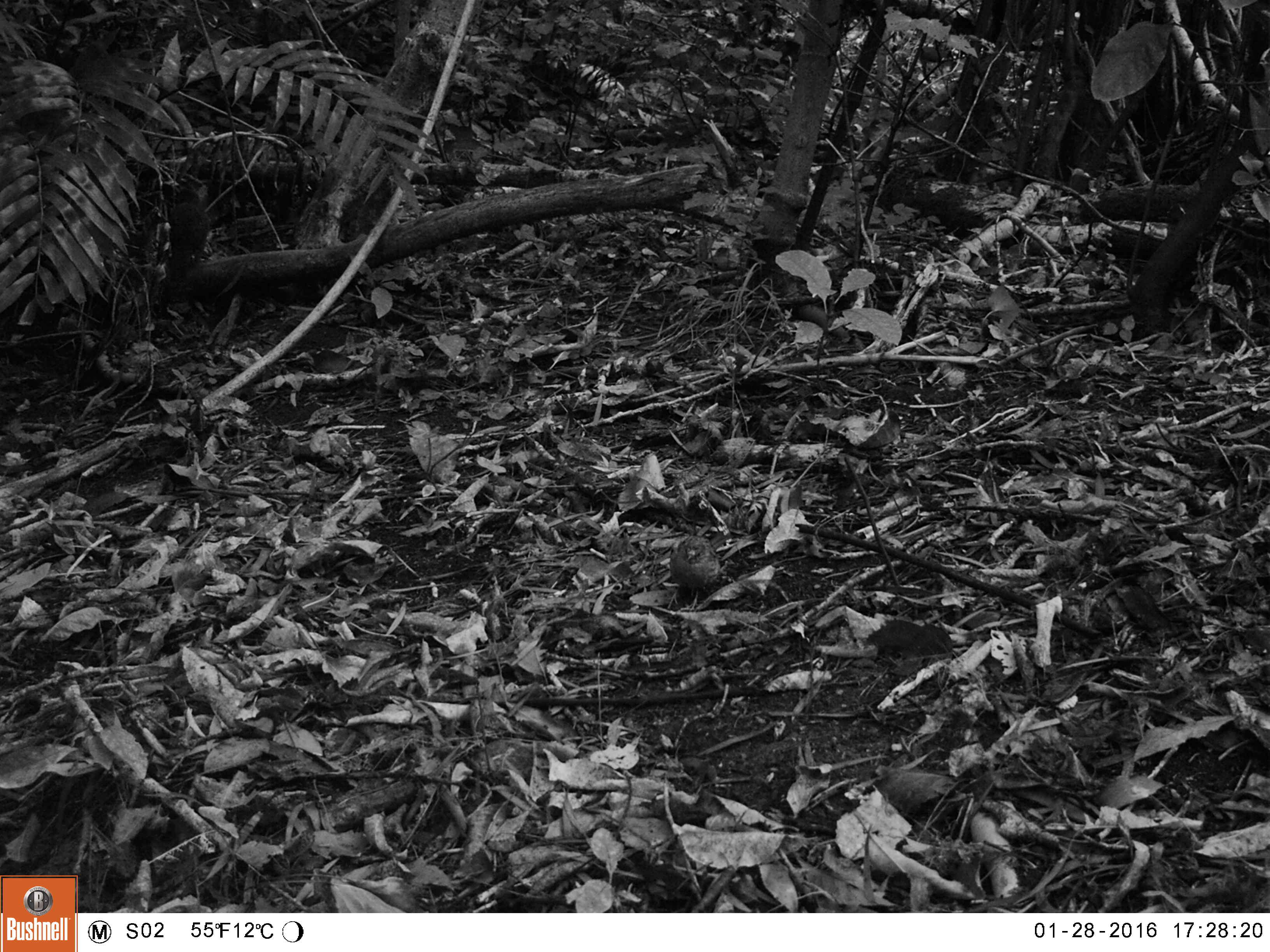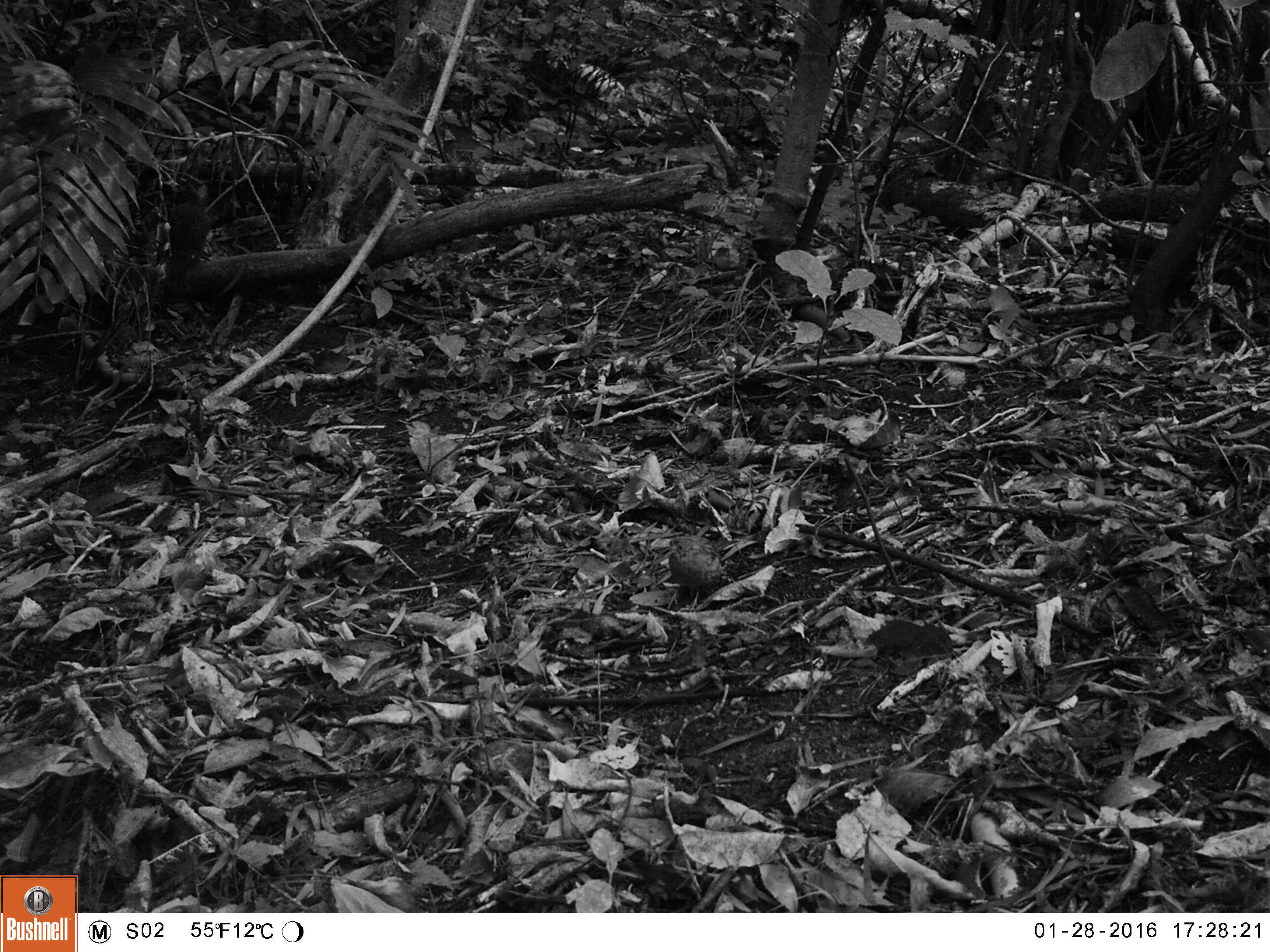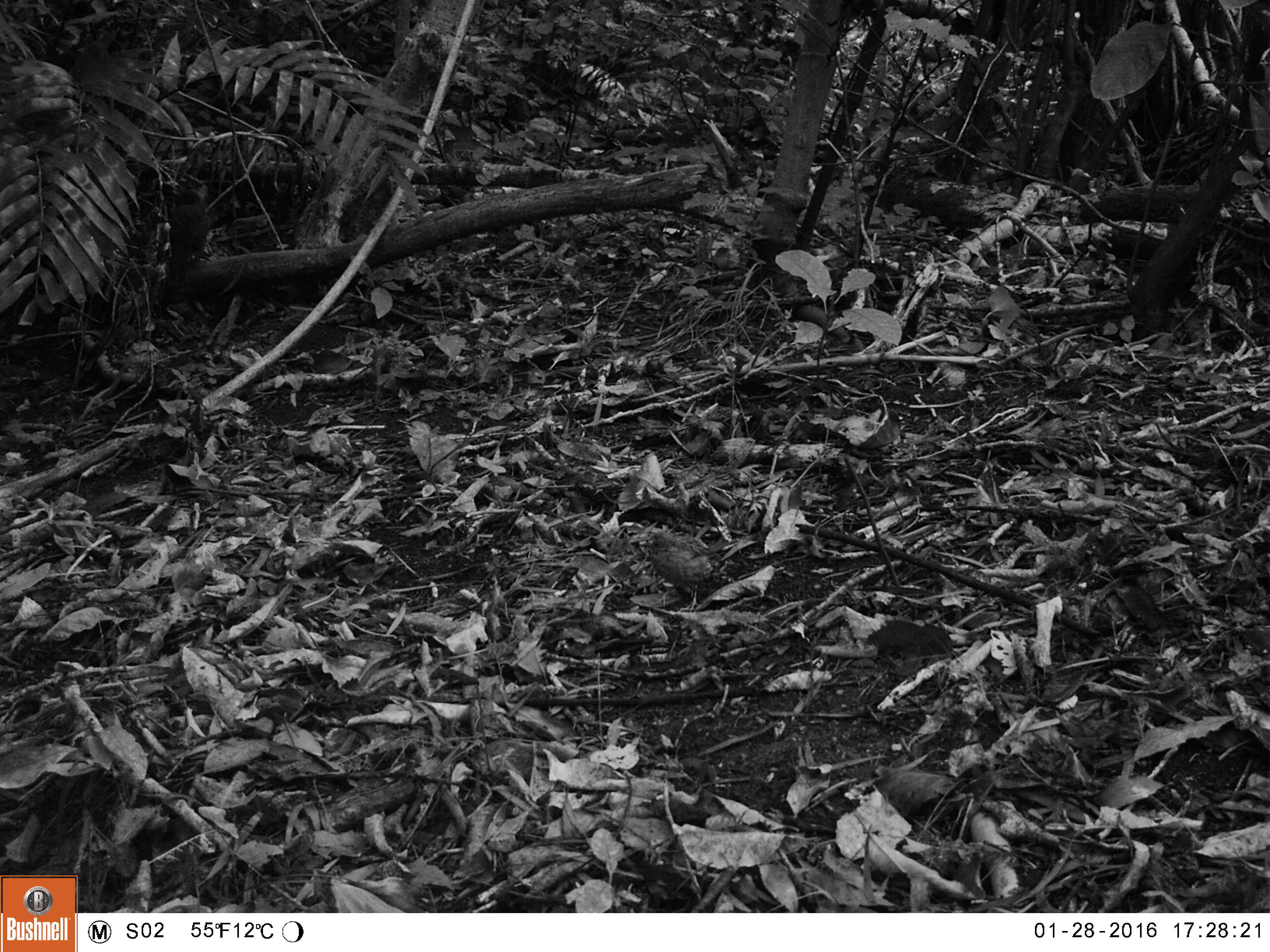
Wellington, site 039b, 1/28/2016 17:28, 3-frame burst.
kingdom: Animalia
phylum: Chordata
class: Aves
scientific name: Aves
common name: bird